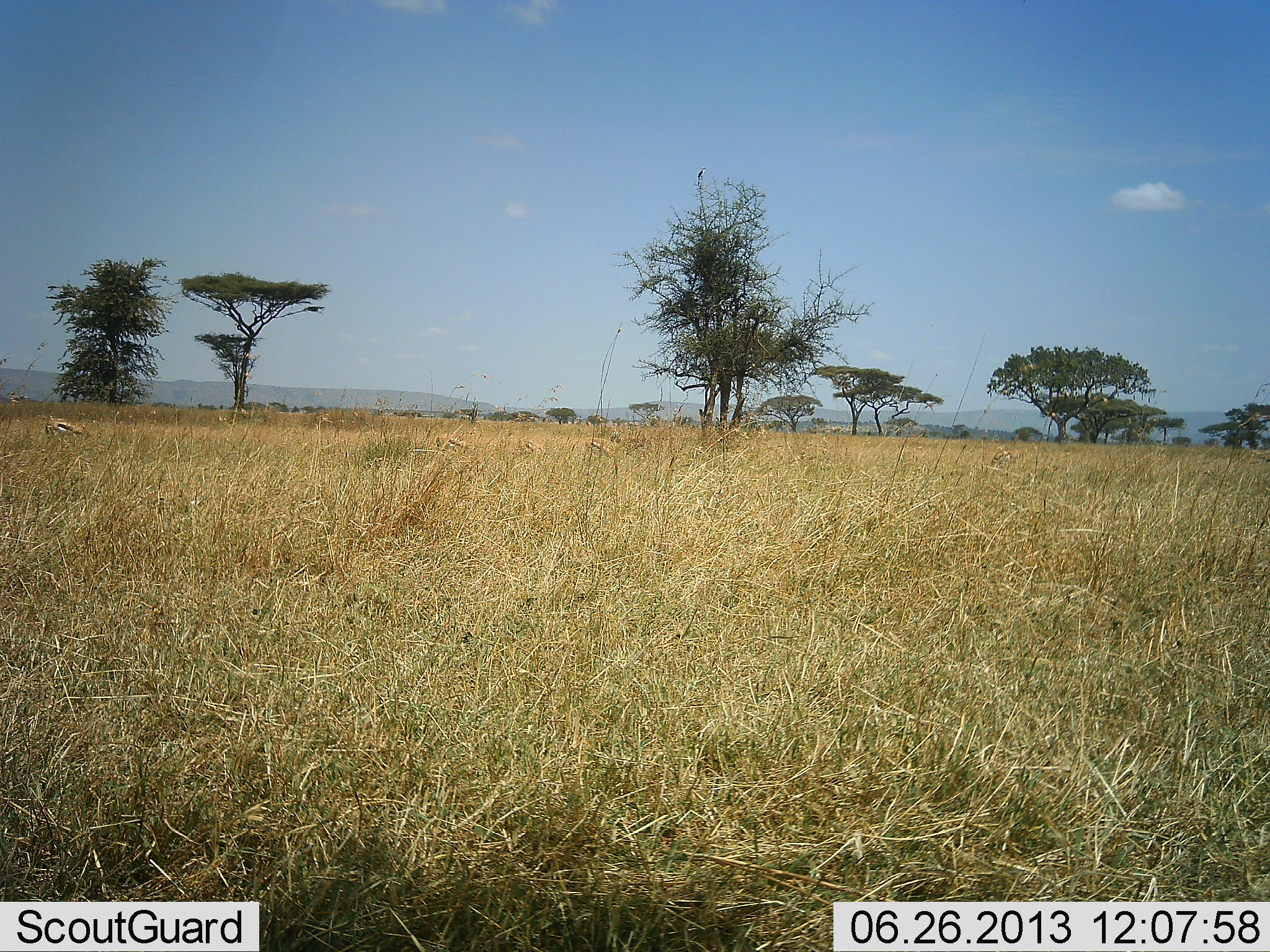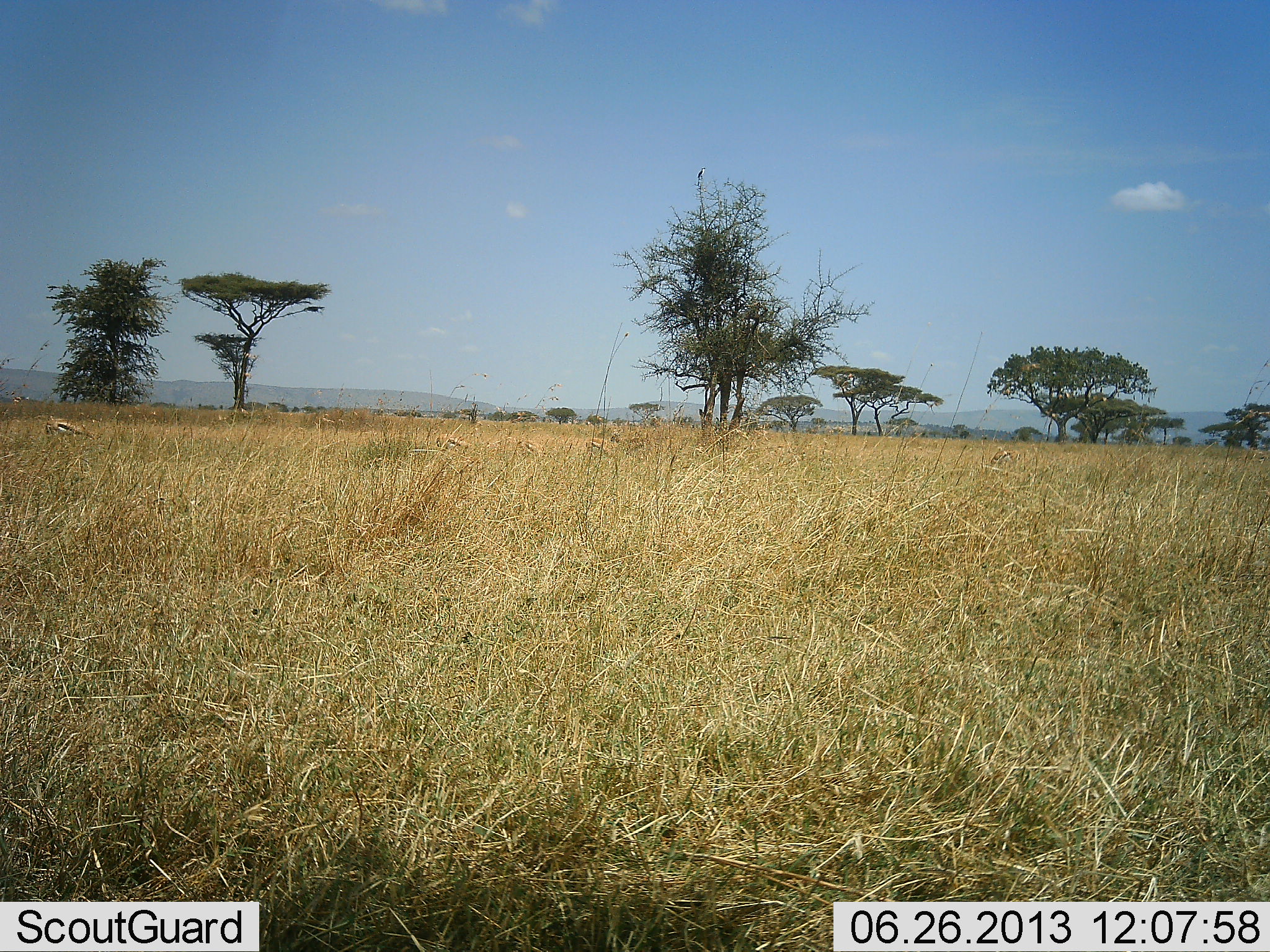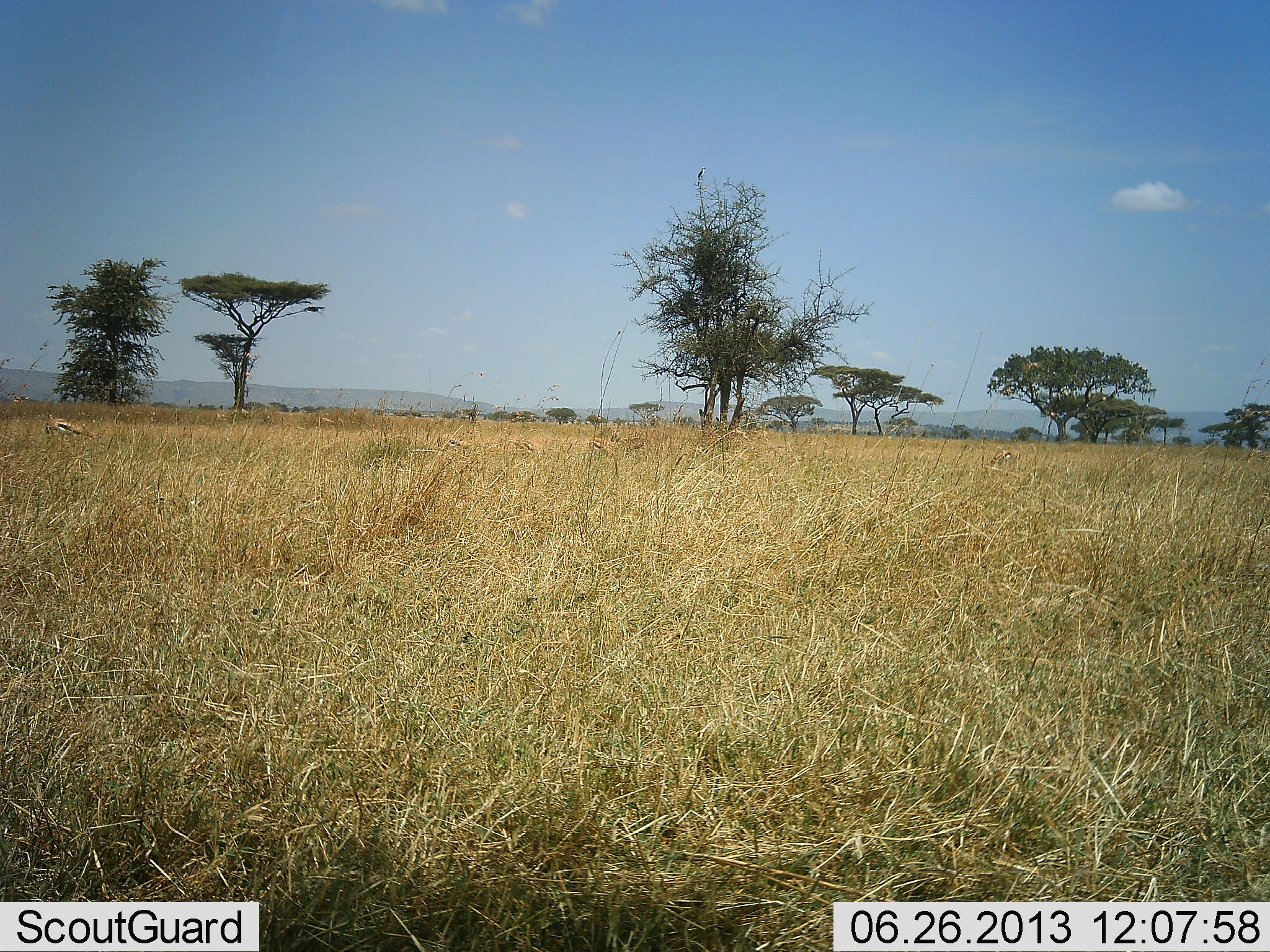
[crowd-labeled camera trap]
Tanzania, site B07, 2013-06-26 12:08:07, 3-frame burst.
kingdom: Animalia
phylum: Chordata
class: Mammalia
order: Artiodactyla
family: Bovidae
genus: Eudorcas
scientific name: Eudorcas thomsonii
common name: thomson's gazelle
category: gazellethomsons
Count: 4.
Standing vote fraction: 20%.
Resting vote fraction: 0%.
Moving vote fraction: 0%.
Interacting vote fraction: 0%.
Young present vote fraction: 0%.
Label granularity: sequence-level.